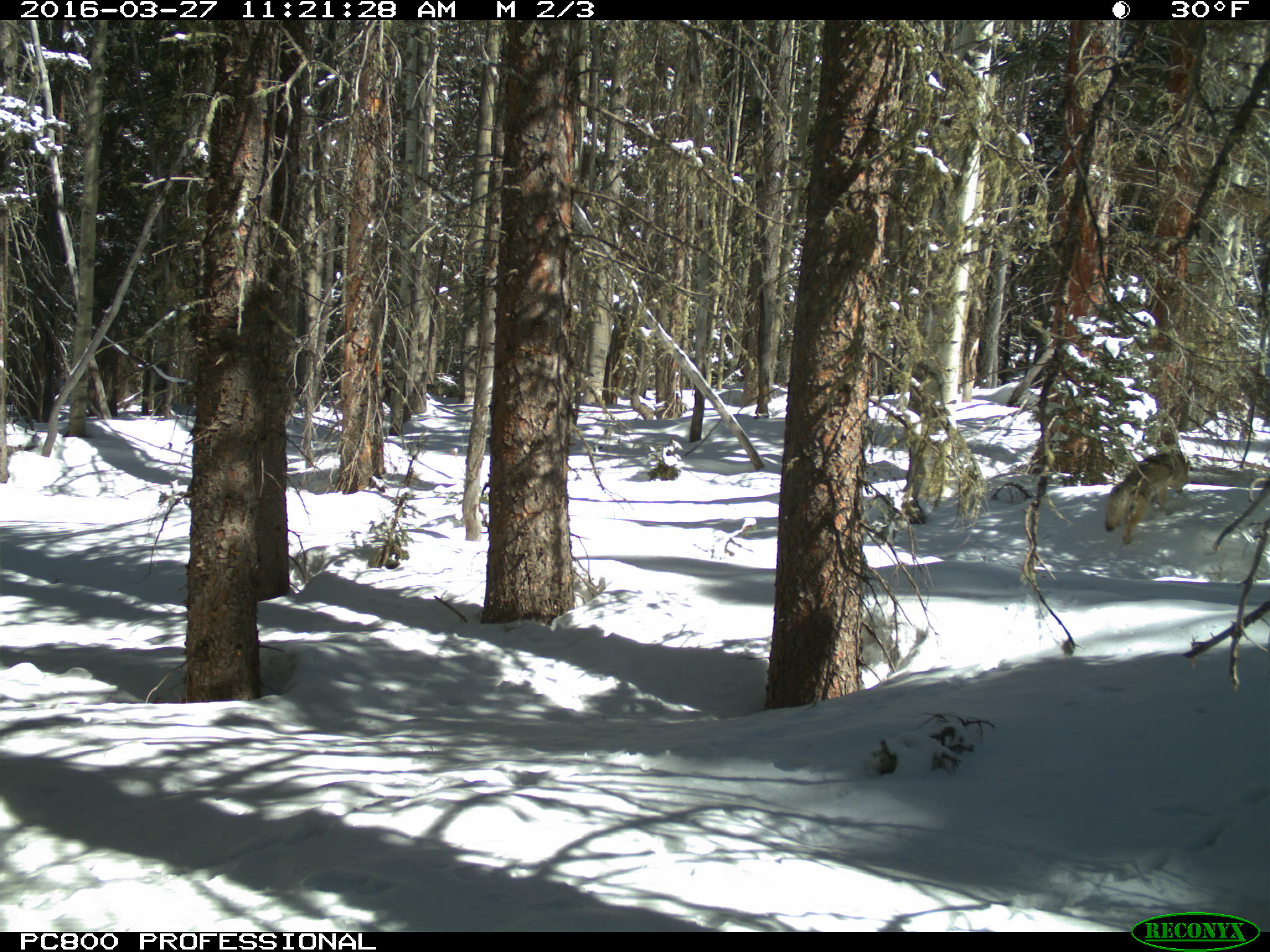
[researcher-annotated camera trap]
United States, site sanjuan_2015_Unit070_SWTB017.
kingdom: Animalia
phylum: Chordata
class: Mammalia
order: Carnivora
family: Canidae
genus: Canis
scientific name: Canis latrans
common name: coyote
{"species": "Canis latrans (coyote)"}